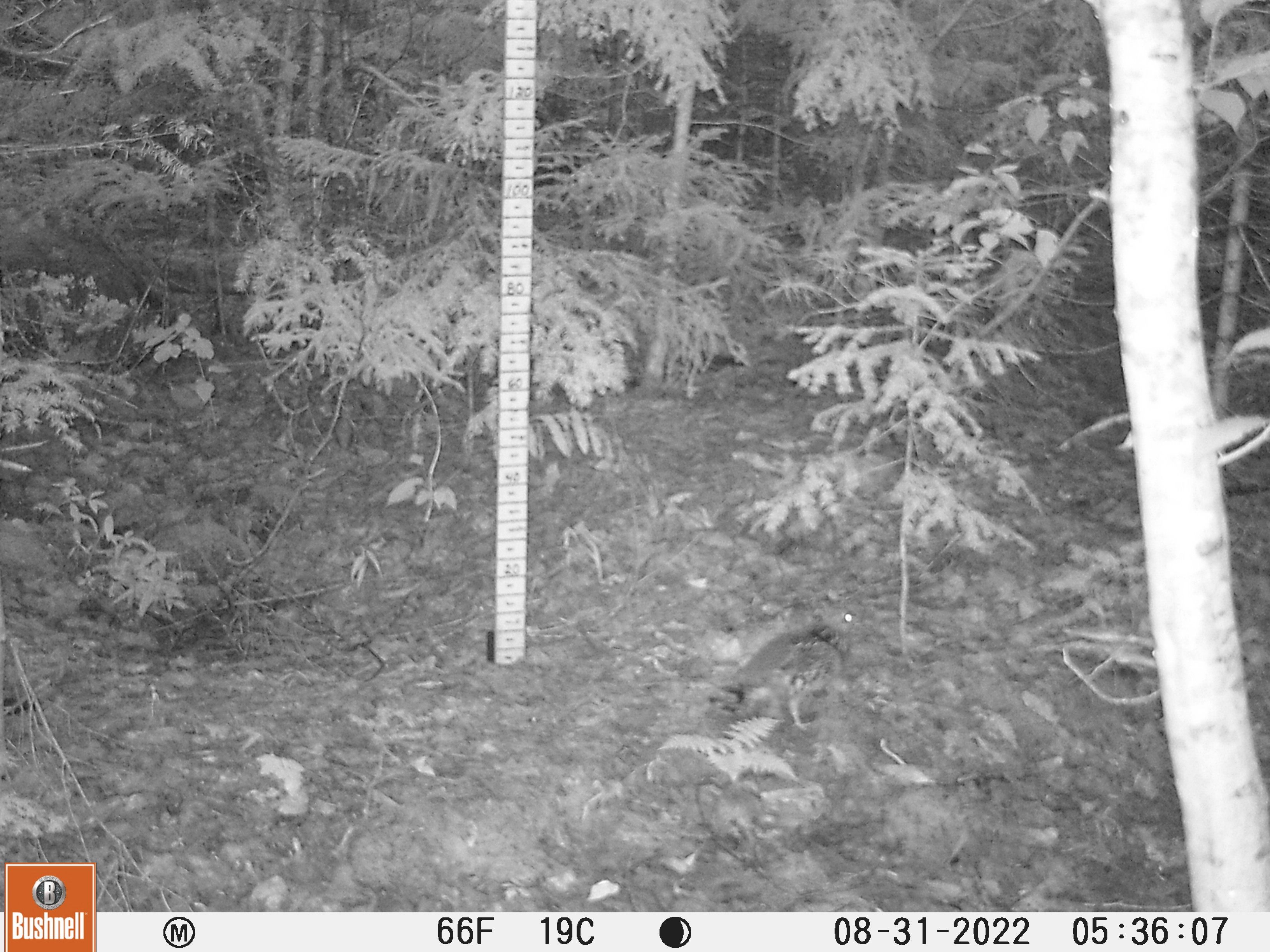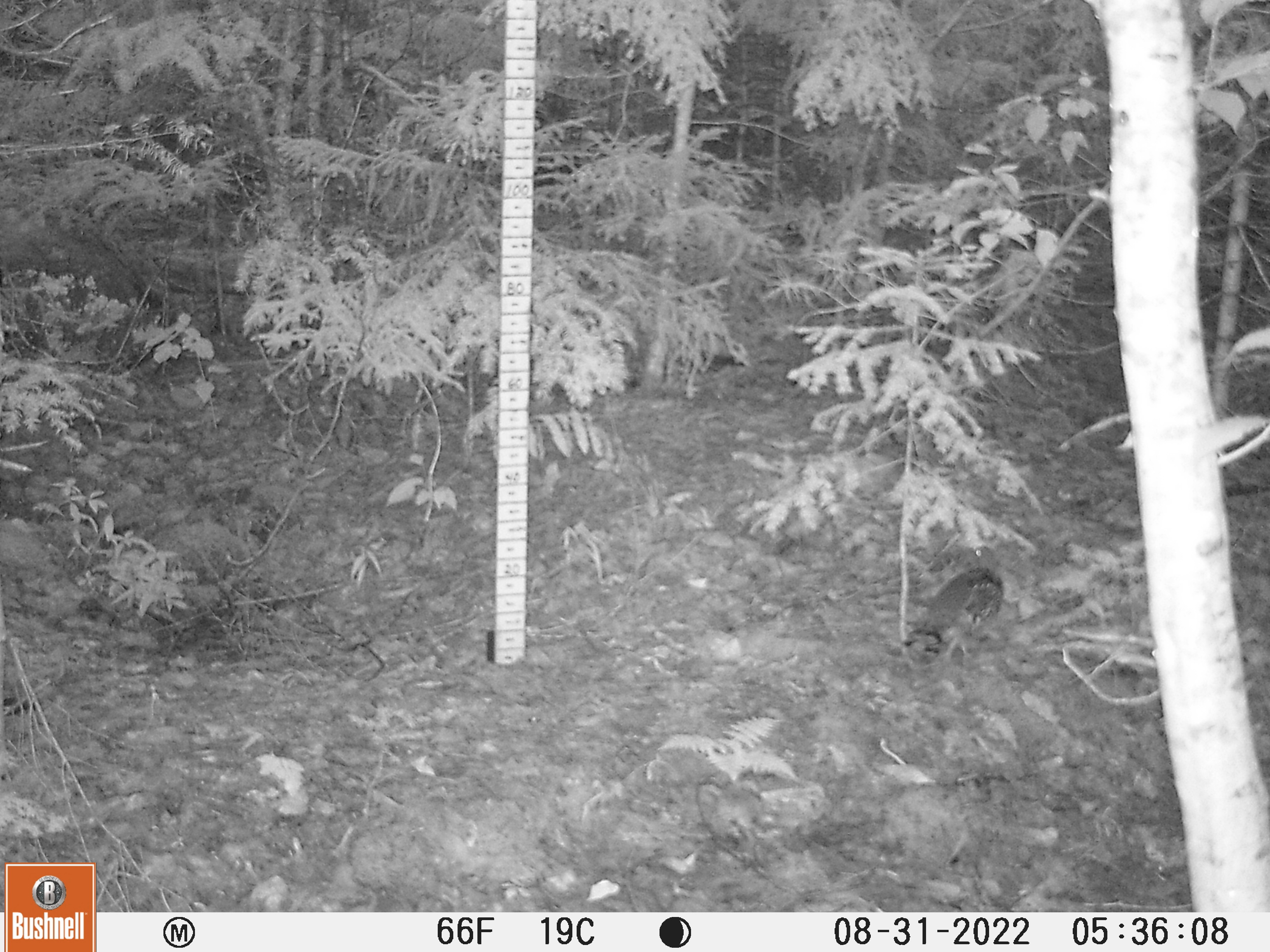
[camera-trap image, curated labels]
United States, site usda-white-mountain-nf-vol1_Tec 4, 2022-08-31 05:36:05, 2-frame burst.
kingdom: Animalia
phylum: Chordata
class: Aves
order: Galliformes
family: Phasianidae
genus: Bonasa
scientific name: Bonasa umbellus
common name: ruffed grouse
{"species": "ruffed grouse (Bonasa umbellus)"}